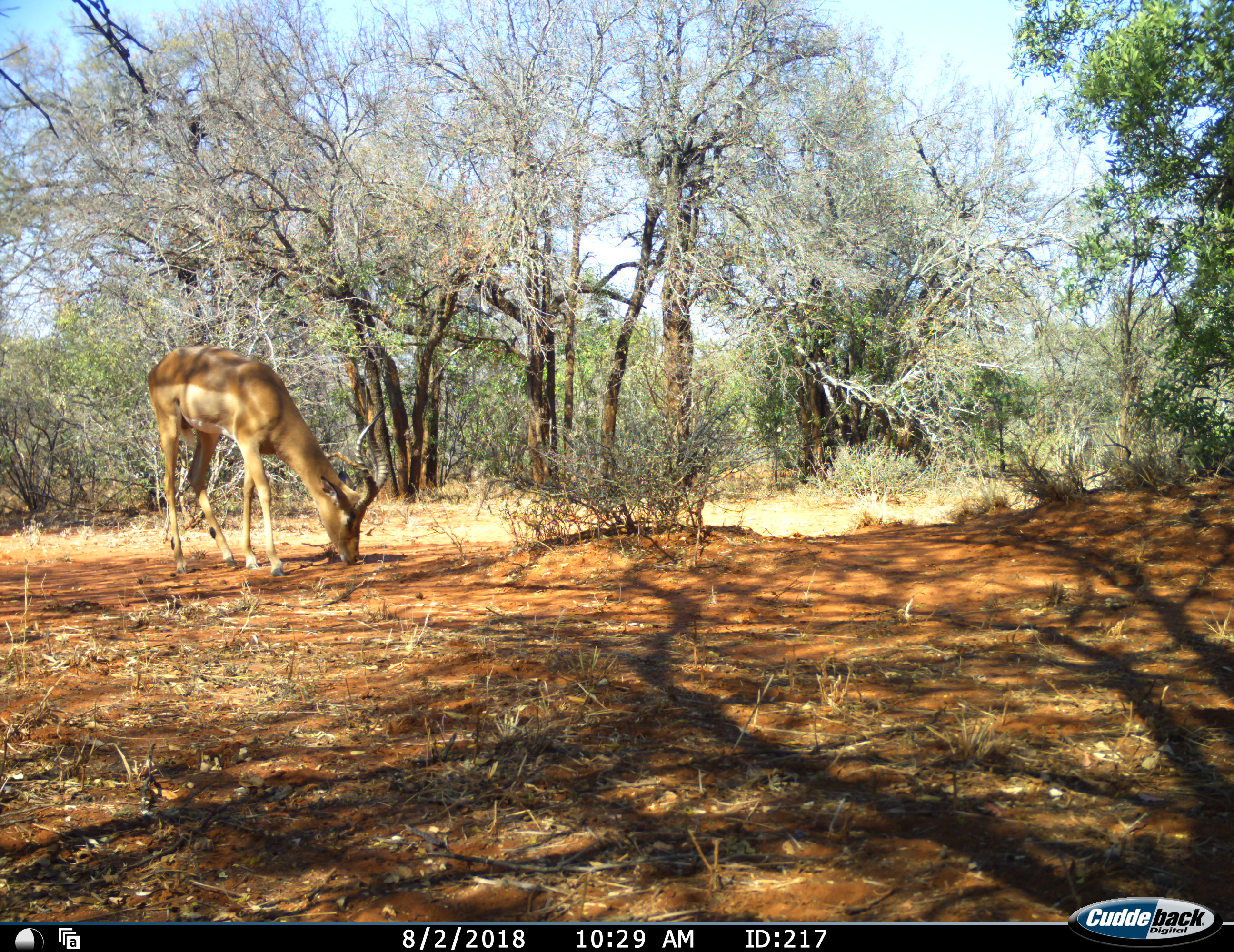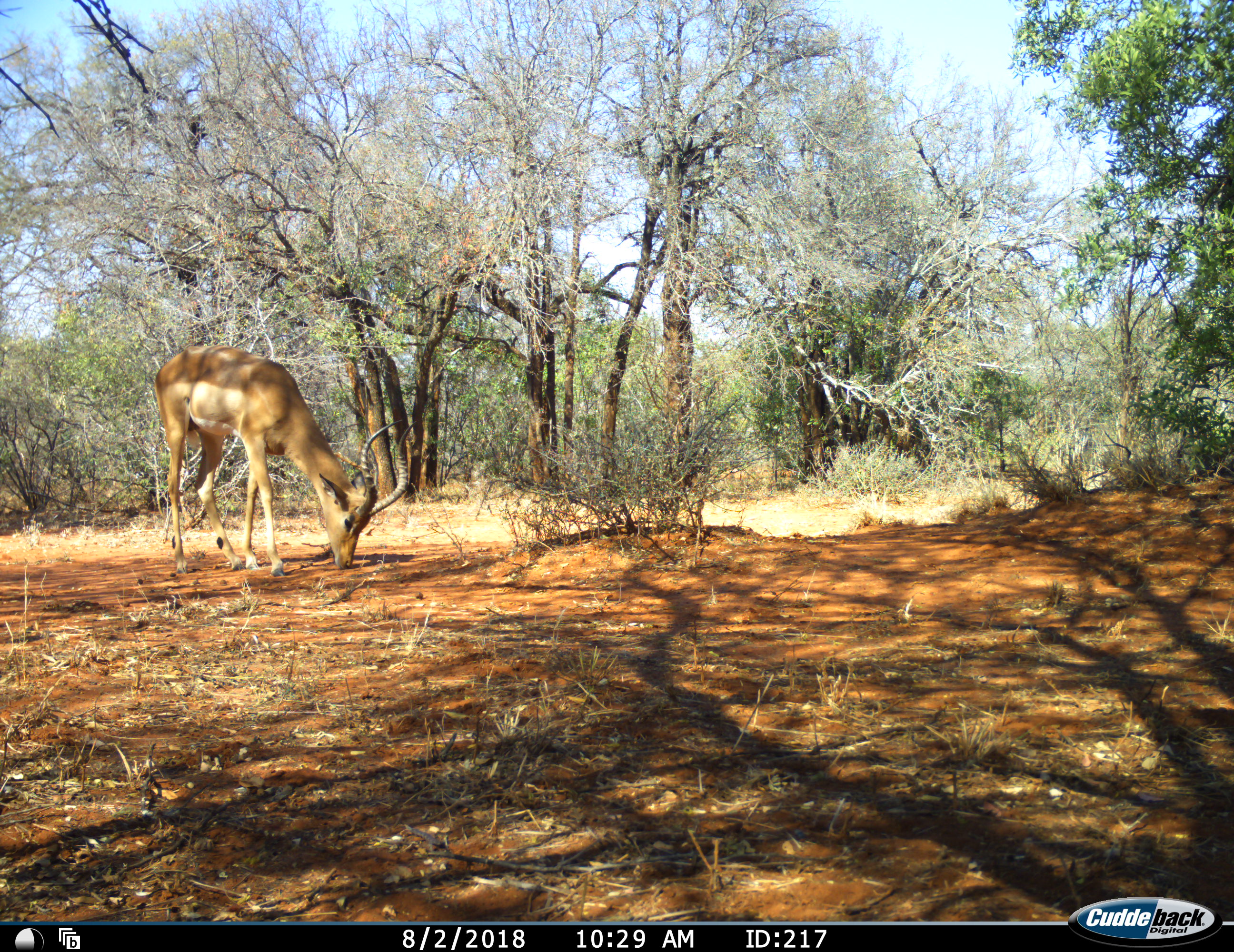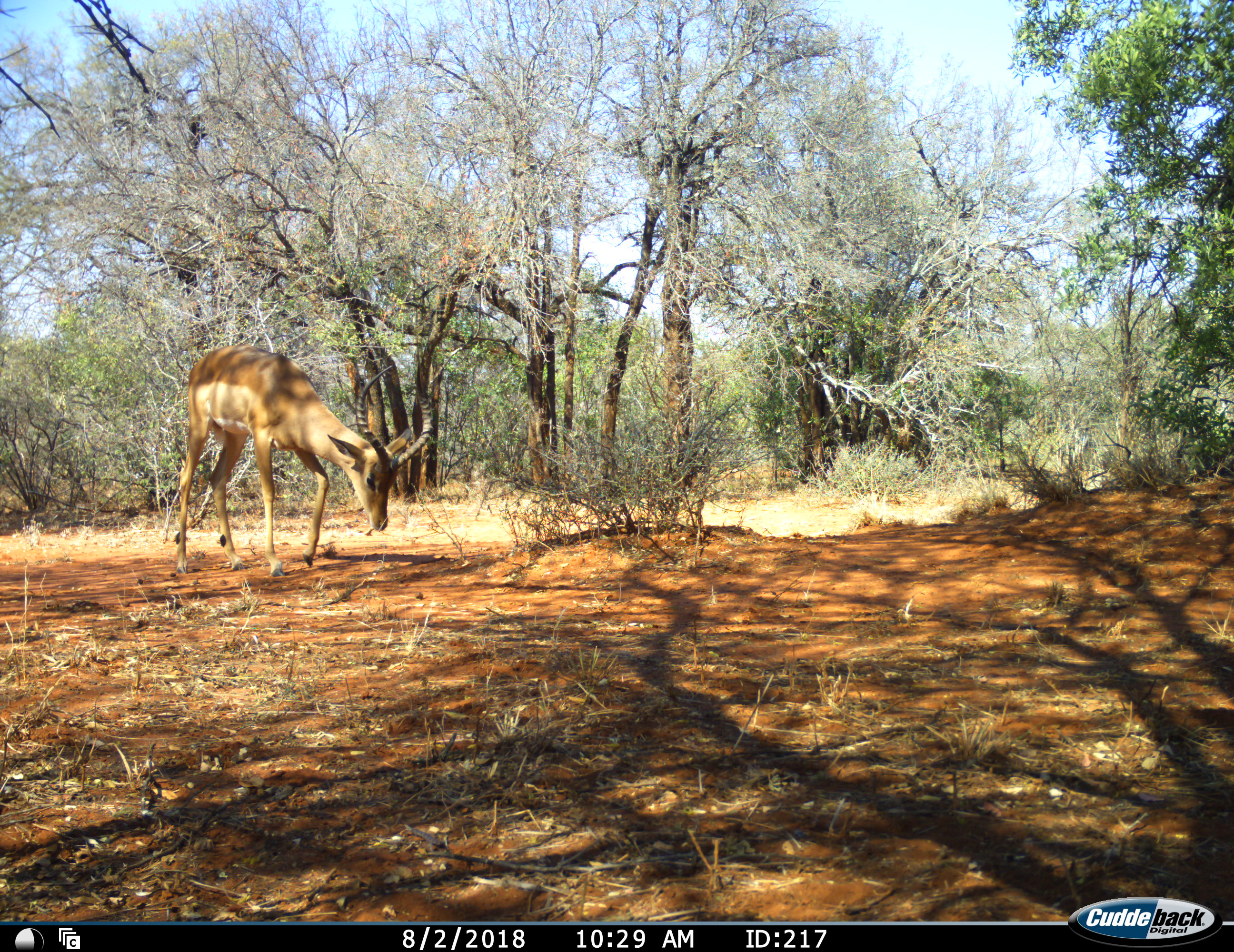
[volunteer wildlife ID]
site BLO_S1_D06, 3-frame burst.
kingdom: Animalia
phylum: Chordata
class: Mammalia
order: Artiodactyla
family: Bovidae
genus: Aepyceros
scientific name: Aepyceros melampus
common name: impala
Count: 1.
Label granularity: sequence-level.